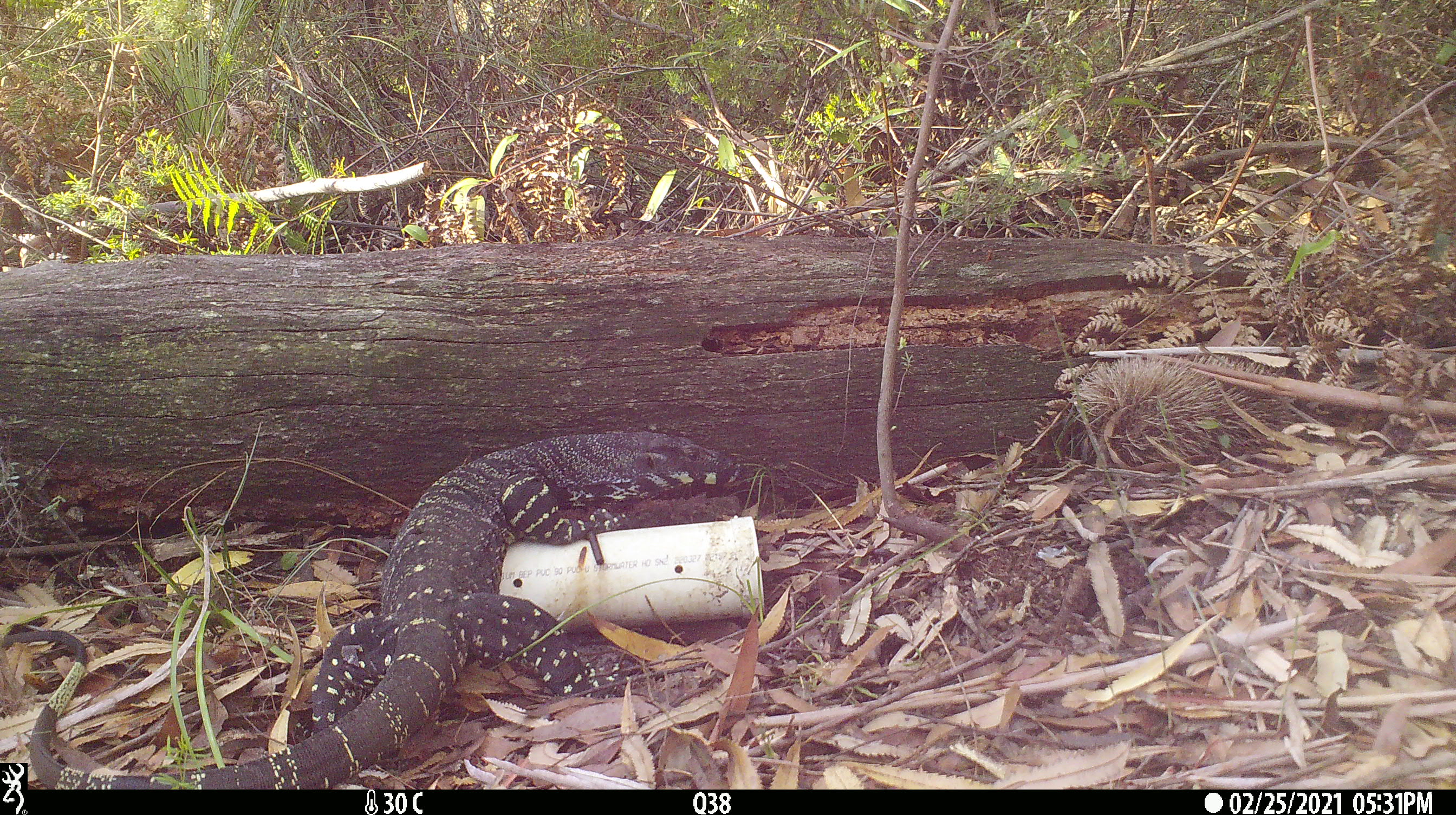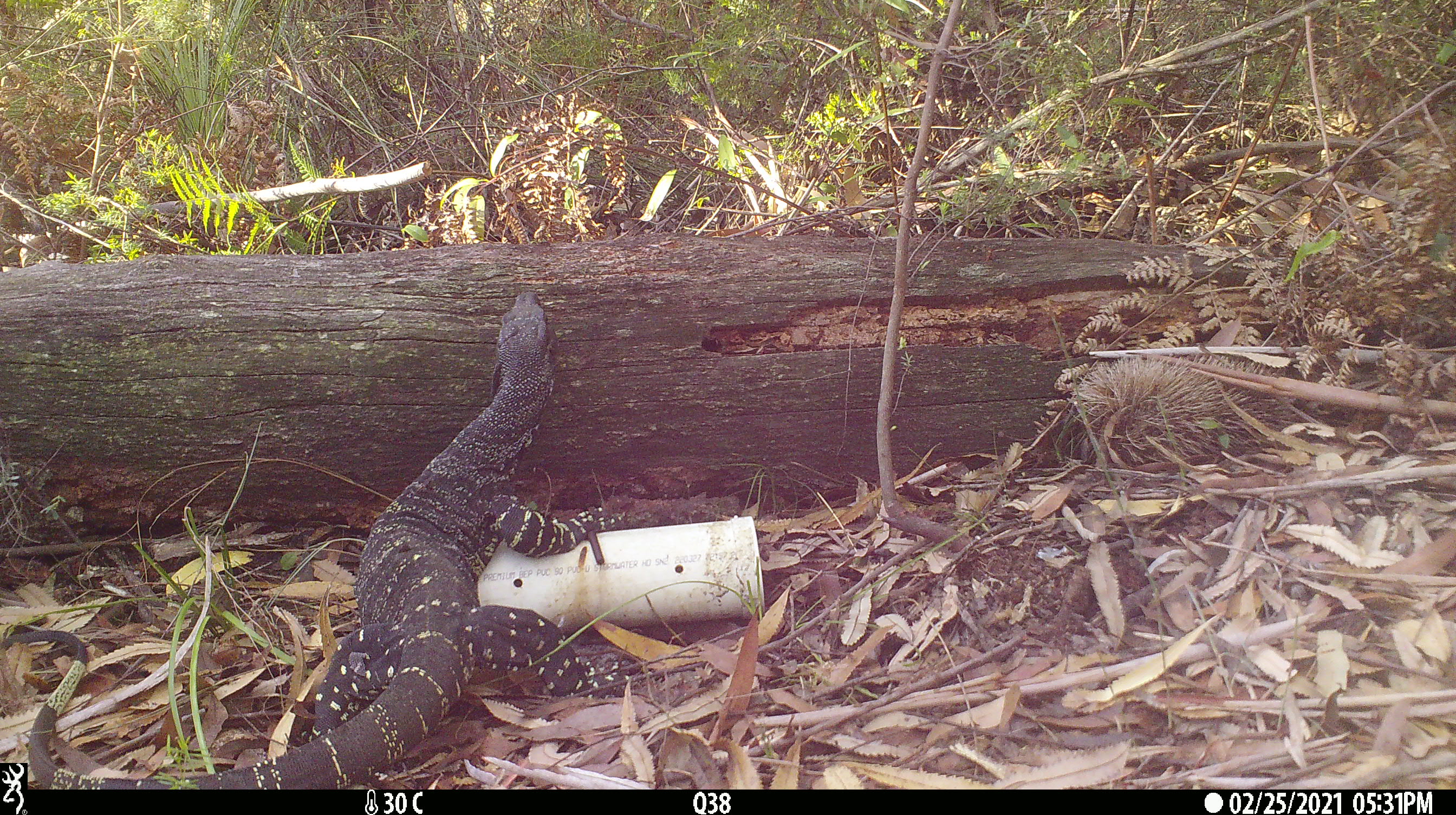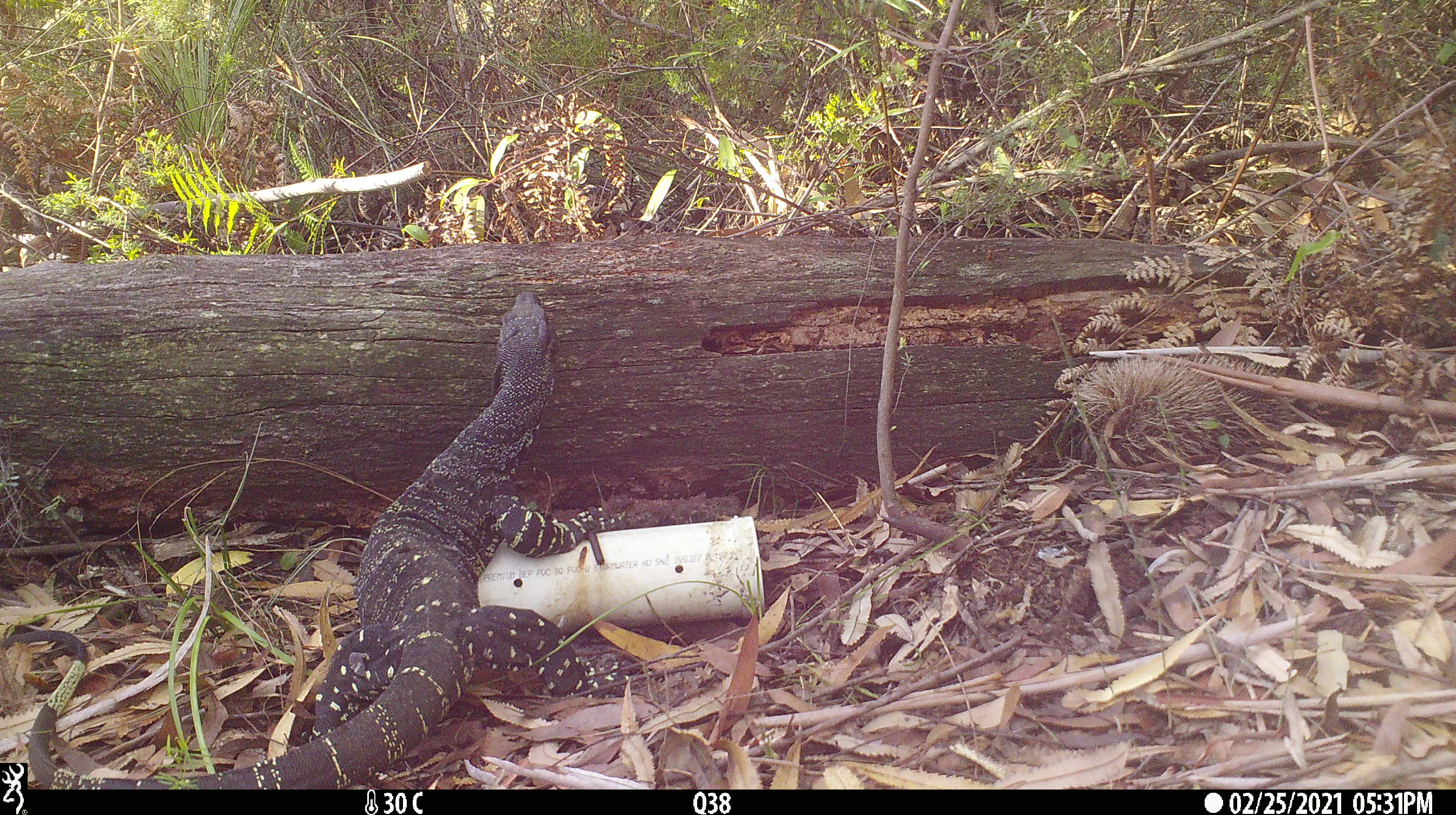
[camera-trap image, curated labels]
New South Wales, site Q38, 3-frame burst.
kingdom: Animalia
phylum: Chordata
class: Reptilia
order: Squamata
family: Varanidae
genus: Varanus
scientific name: Varanus varius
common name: lace monitor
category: goanna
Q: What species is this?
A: Goanna (lace monitor) (Varanus varius).